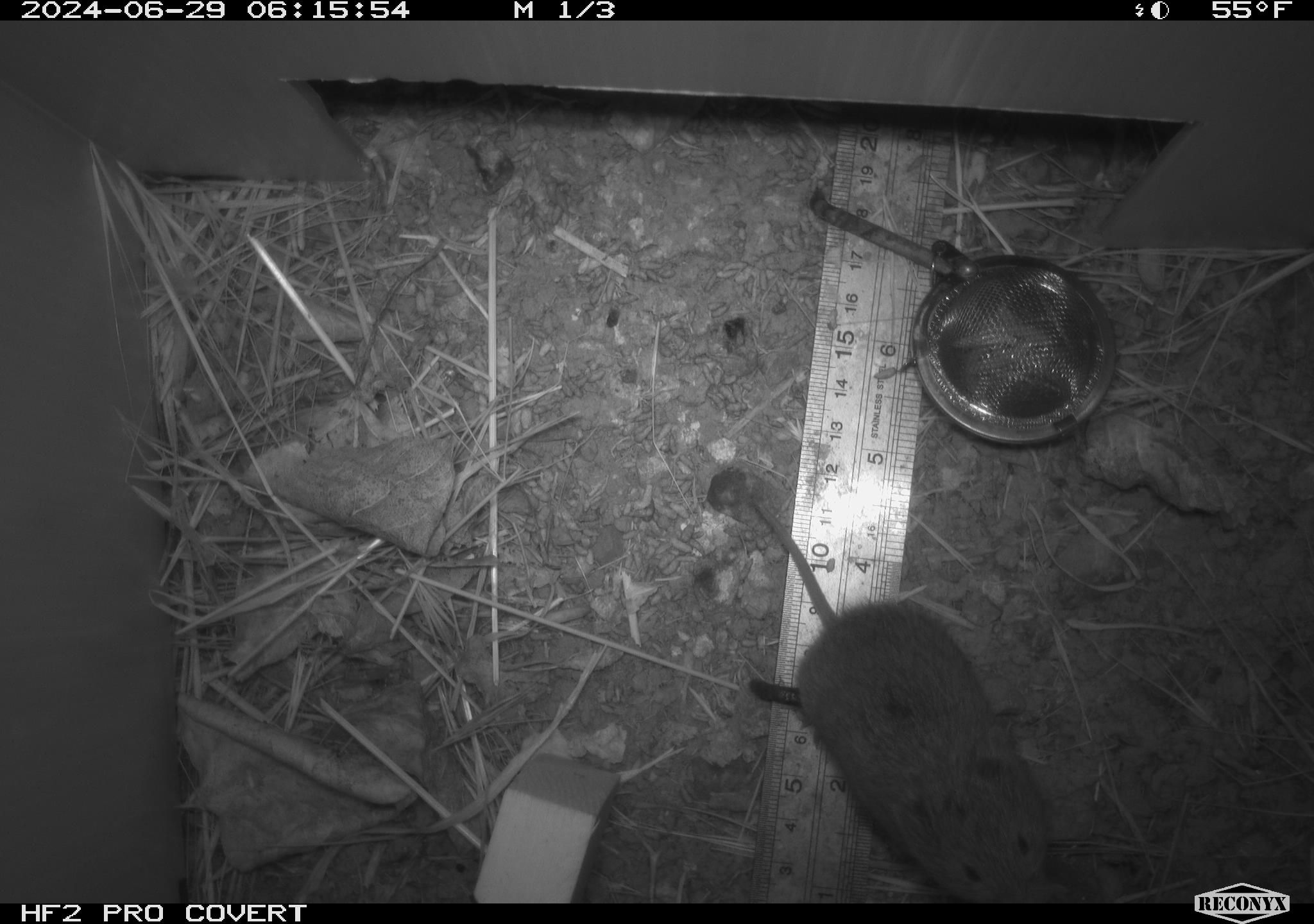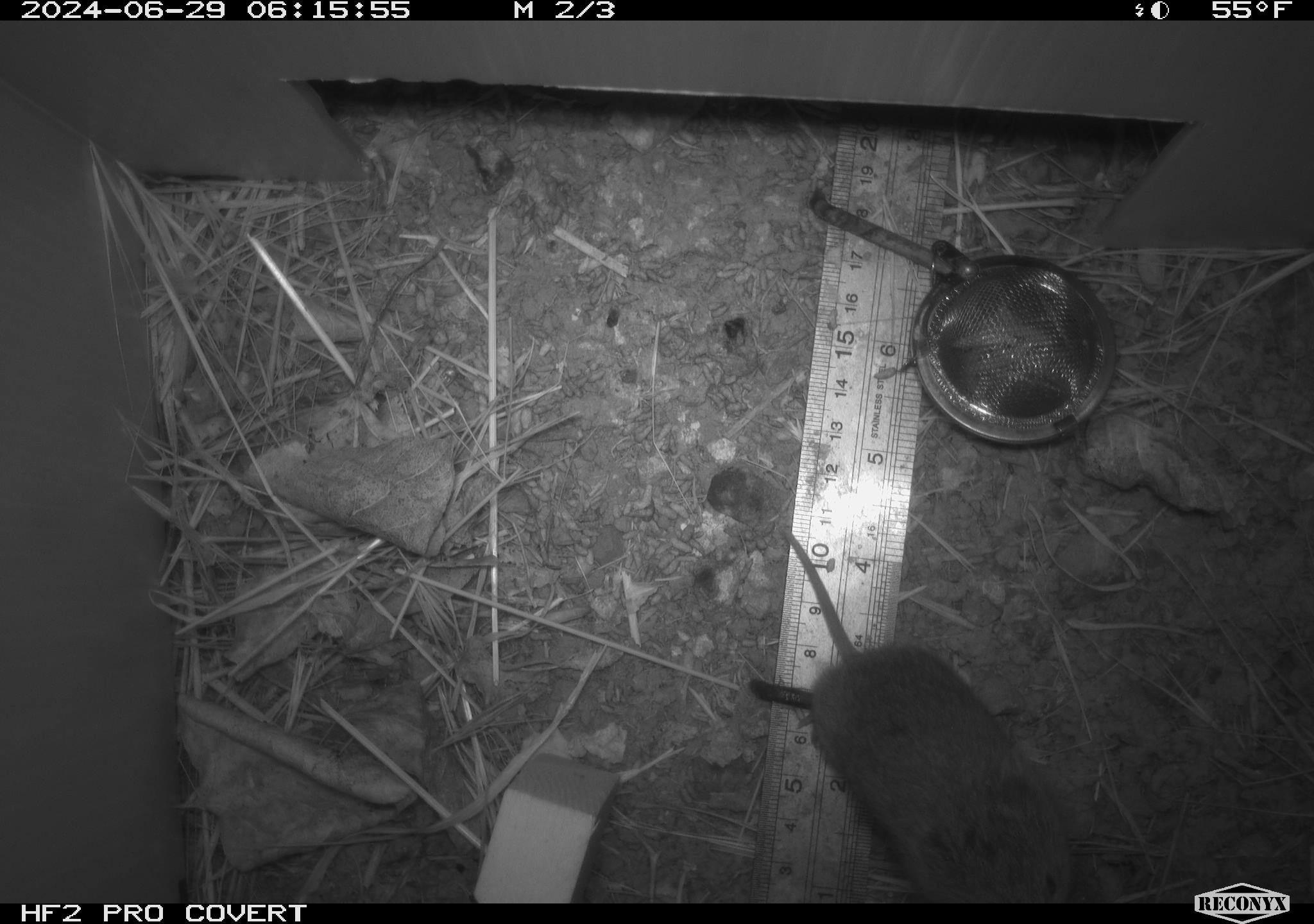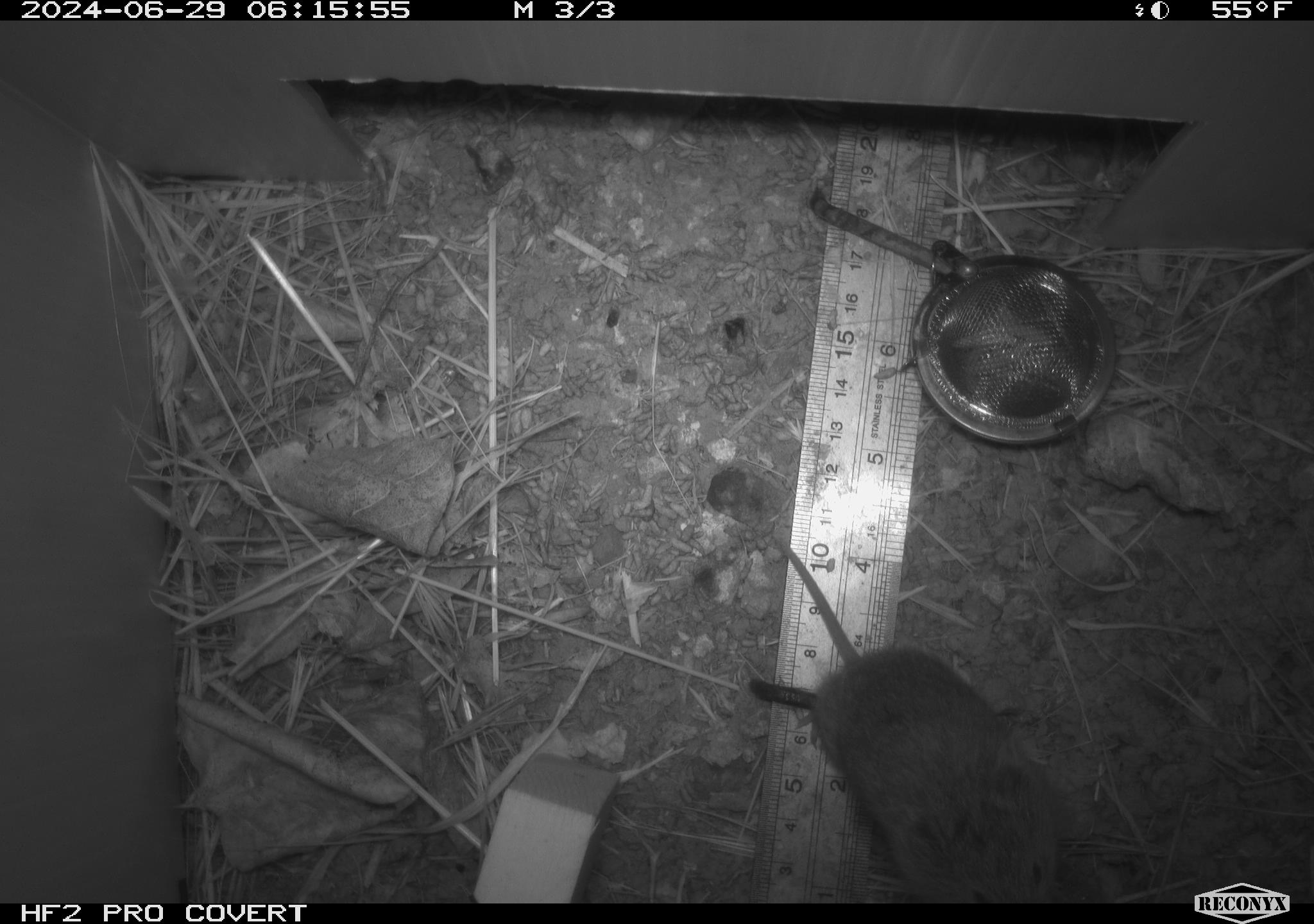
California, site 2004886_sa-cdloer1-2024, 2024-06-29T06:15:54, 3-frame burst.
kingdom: Animalia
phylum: Chordata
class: Mammalia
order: Rodentia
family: Cricetidae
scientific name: Arvicolinae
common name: voles, lemmings, and muskrats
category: arvicolinae subfamily